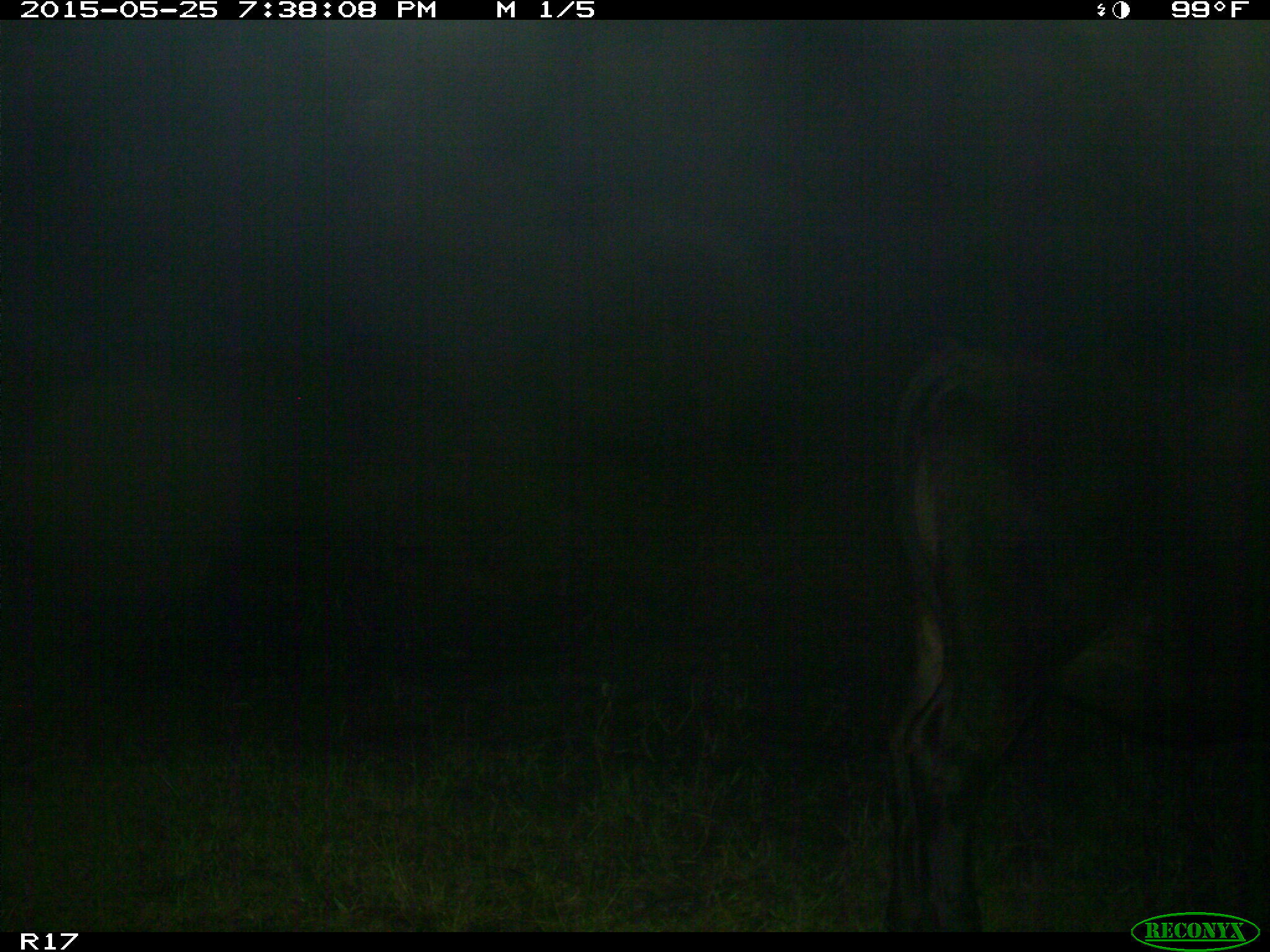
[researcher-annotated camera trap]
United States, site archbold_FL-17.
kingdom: Animalia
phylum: Chordata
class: Mammalia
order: Artiodactyla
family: Bovidae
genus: Bos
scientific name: Bos taurus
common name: domestic cow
Bos taurus (domestic cow).